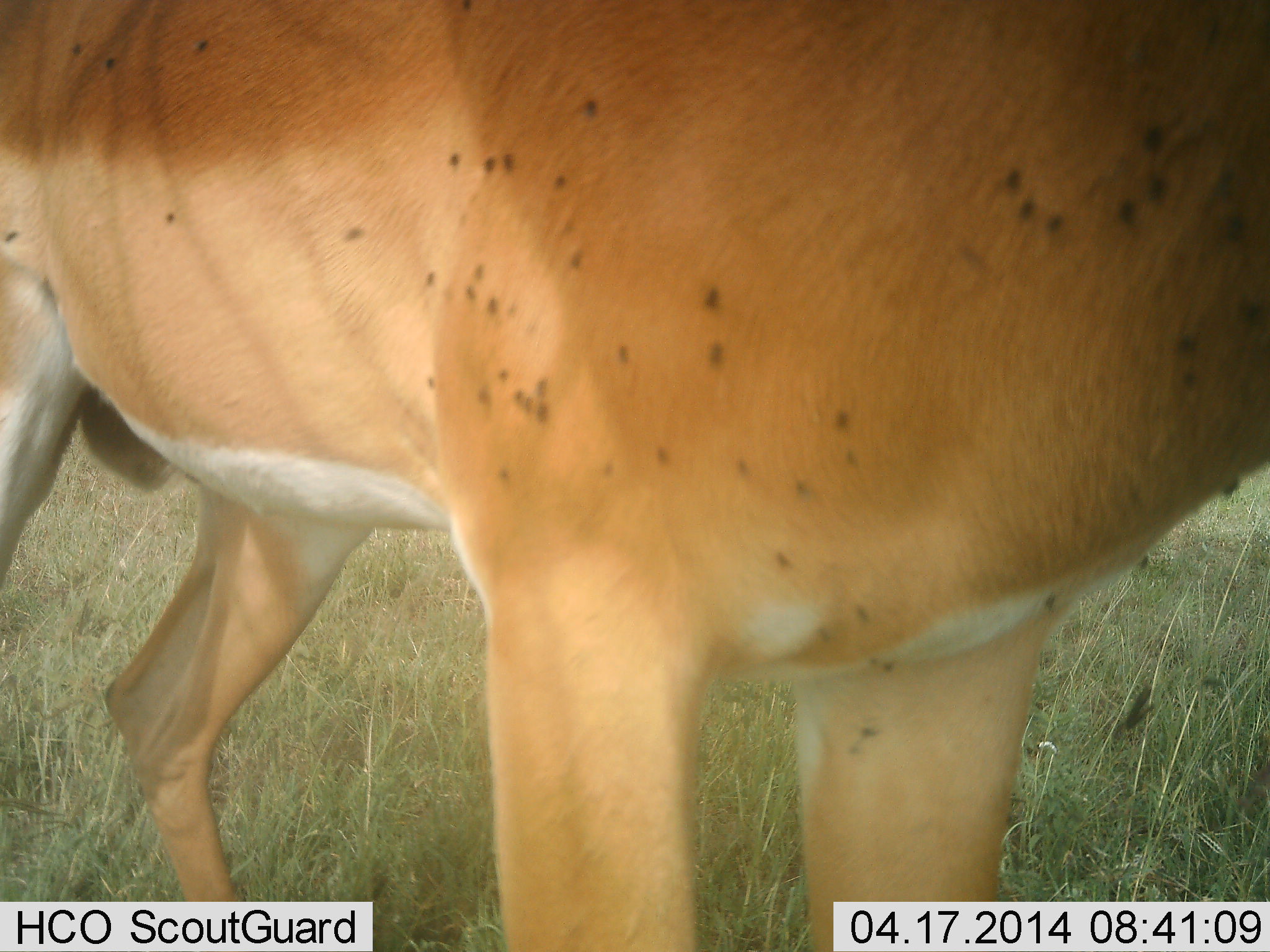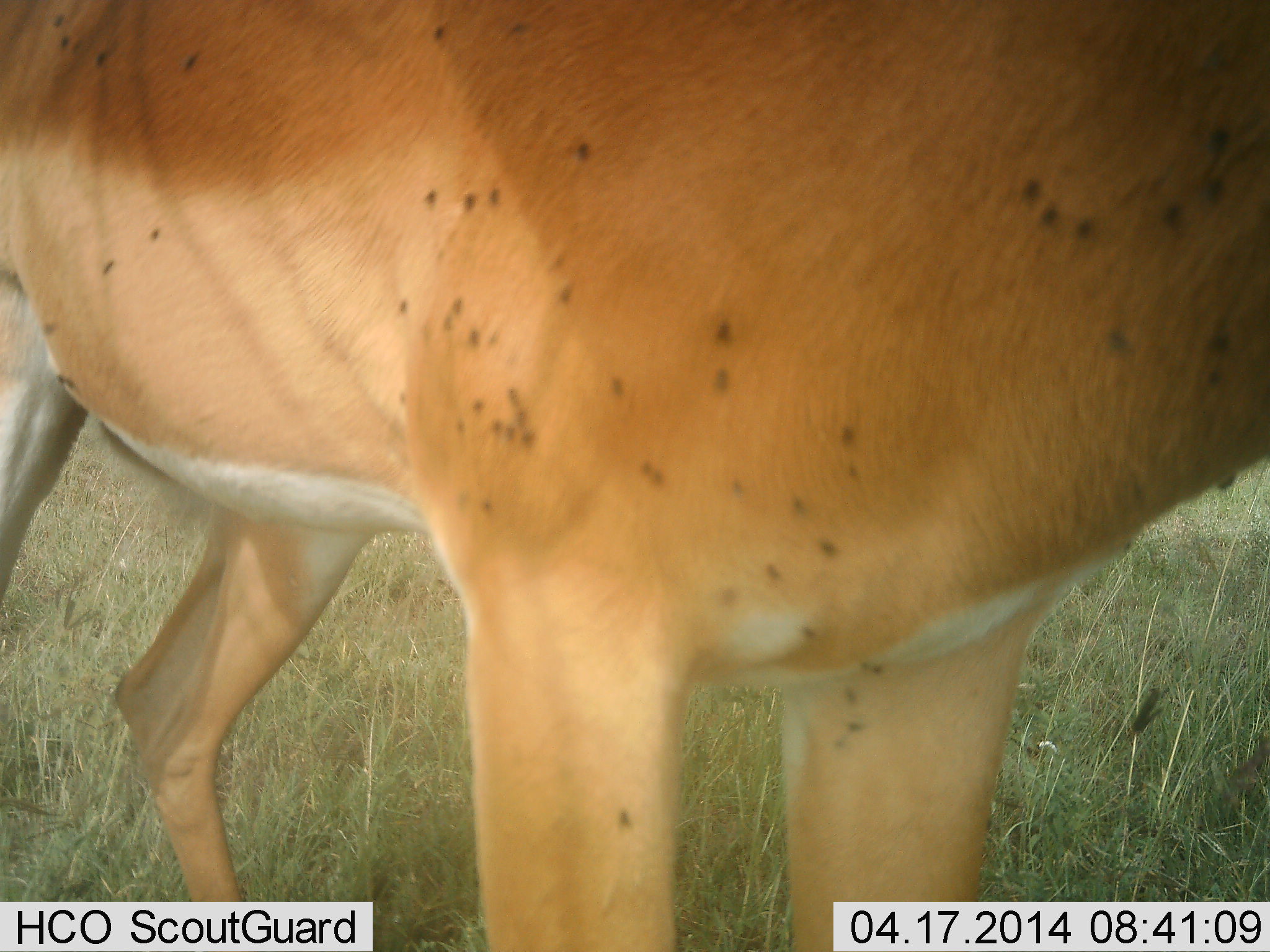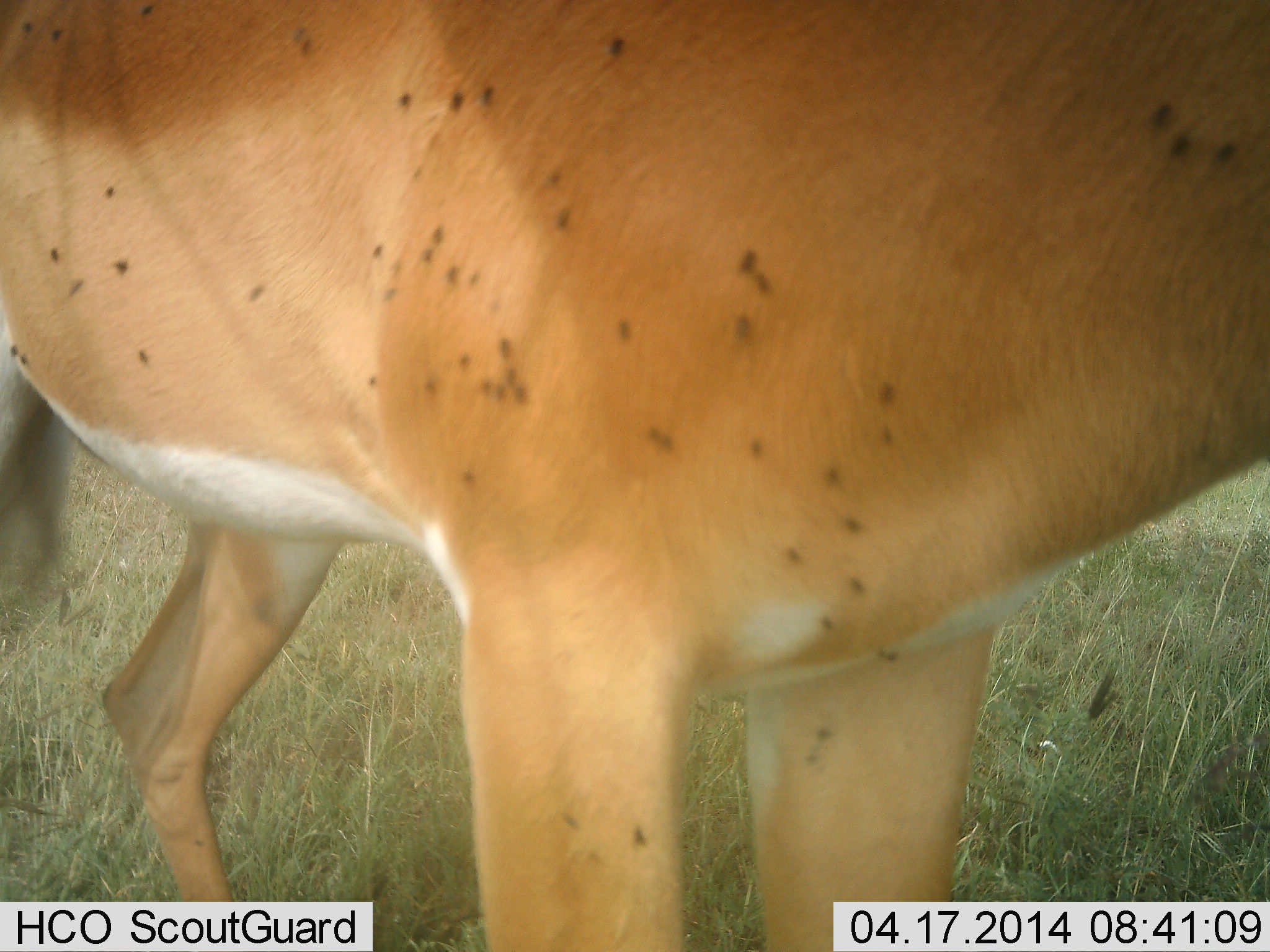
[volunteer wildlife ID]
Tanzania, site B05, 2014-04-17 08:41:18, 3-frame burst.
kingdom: Animalia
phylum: Chordata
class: Mammalia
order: Artiodactyla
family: Bovidae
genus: Aepyceros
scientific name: Aepyceros melampus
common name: impala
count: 1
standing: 100%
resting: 0%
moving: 0%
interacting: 0%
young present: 0%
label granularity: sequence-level